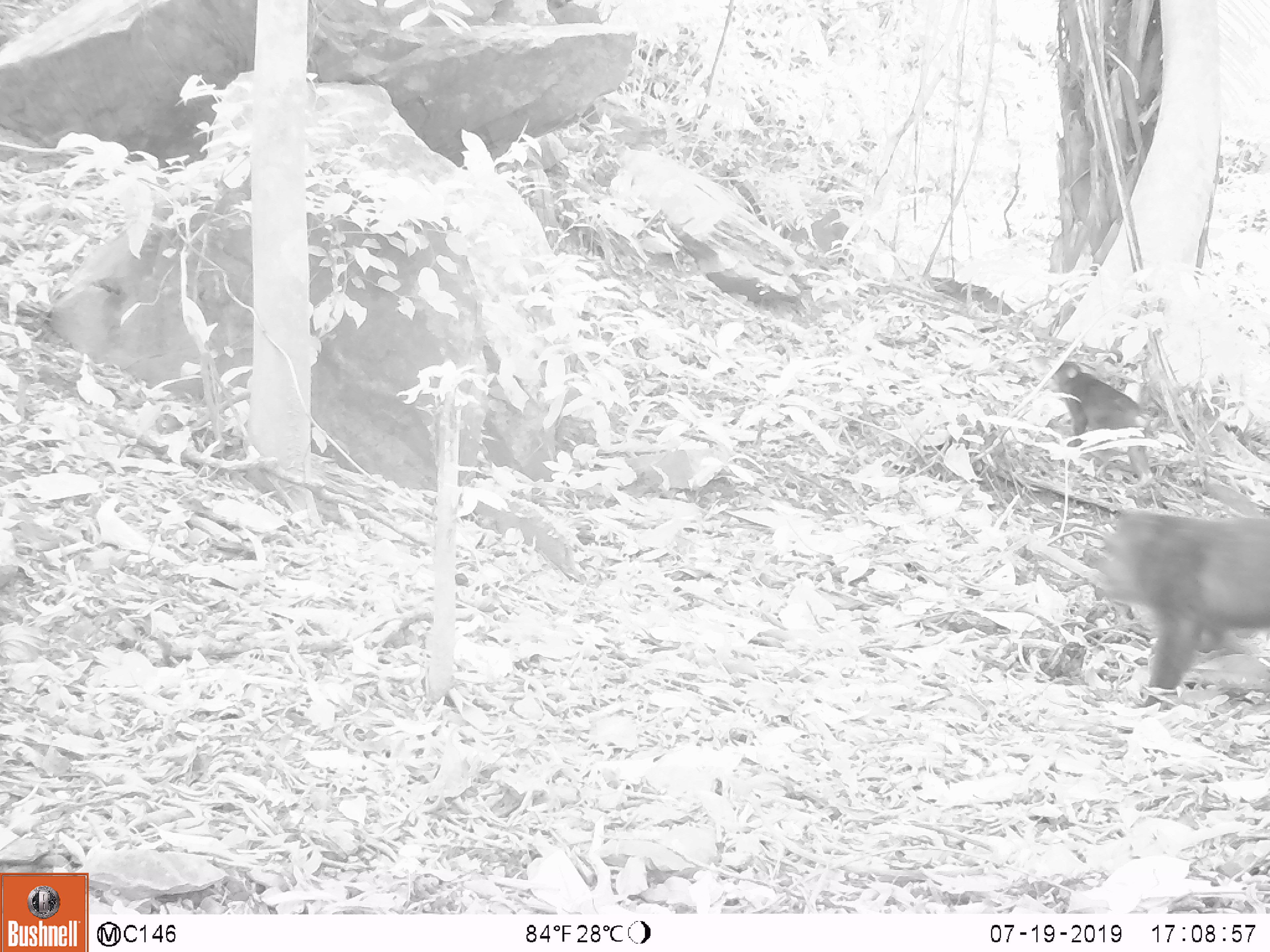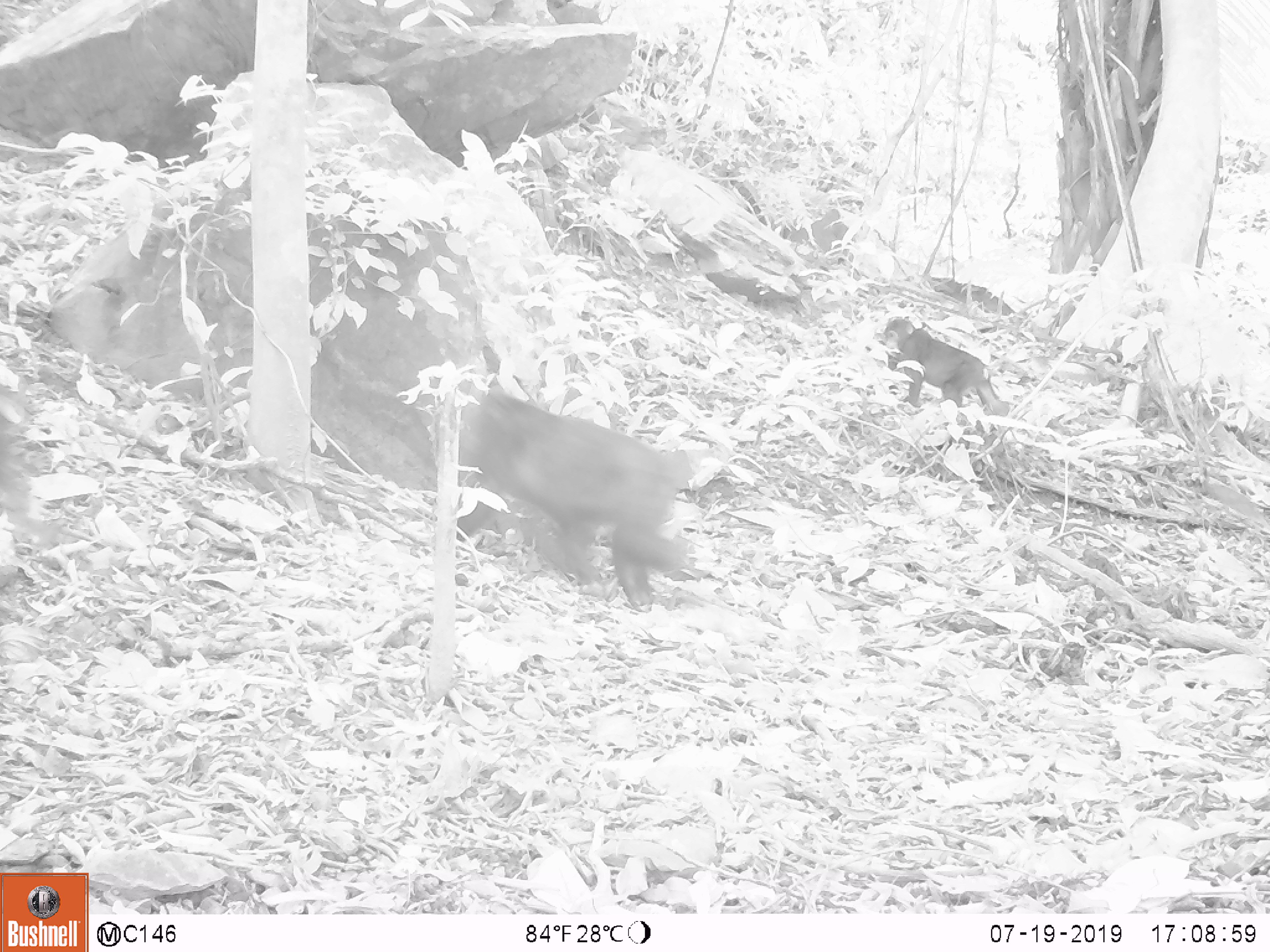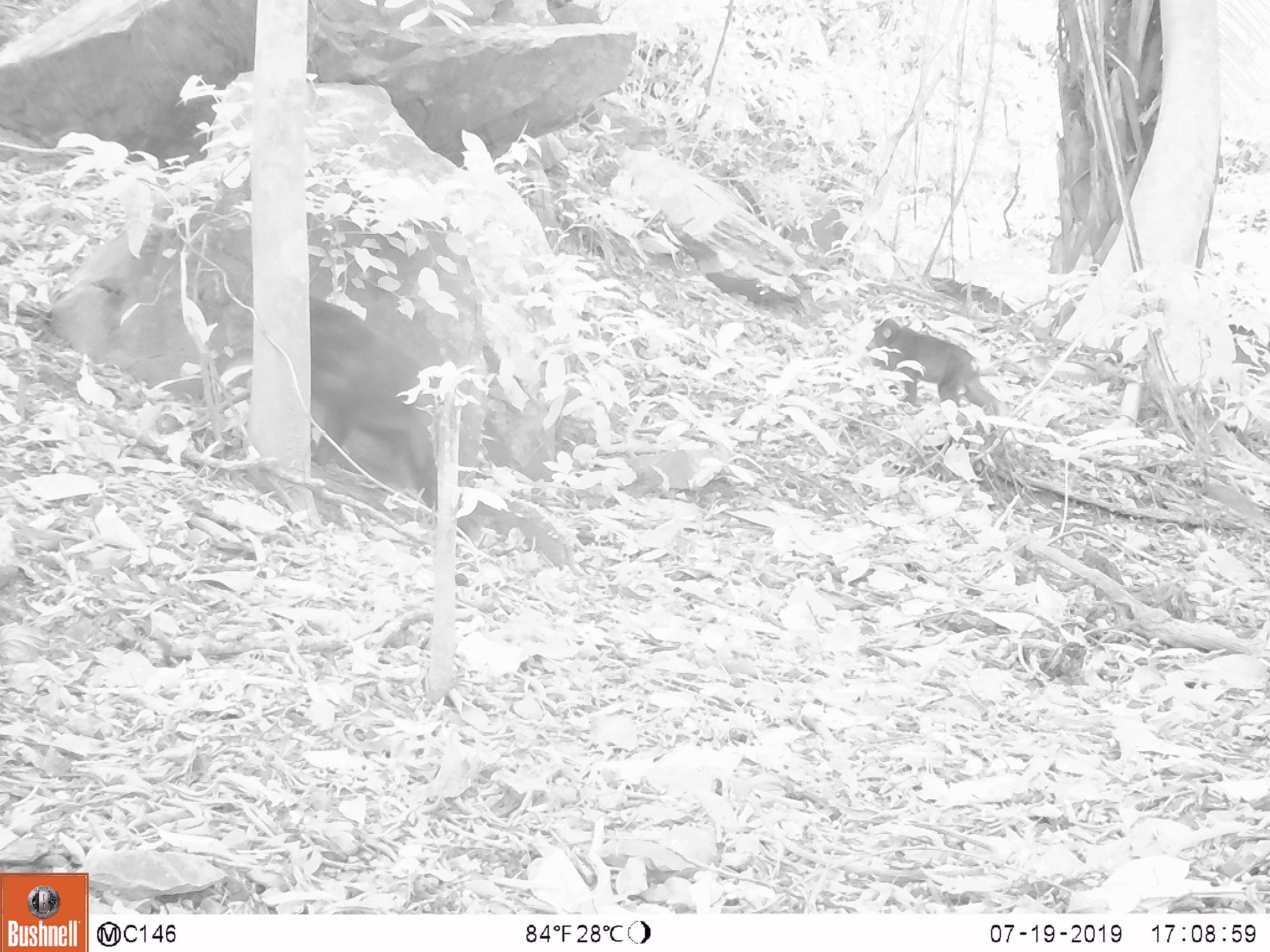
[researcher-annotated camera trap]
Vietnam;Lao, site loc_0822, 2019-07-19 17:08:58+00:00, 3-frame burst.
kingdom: Animalia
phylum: Chordata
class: Mammalia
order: Primates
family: Cercopithecidae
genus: Macaca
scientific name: Macaca arctoides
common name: stump-tailed macaque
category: stump tailed macaque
Stump tailed macaque (stump-tailed macaque) (Macaca arctoides). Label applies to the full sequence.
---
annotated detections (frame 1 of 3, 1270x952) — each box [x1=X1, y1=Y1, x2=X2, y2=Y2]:
stump tailed macaque: [x1=1086, y1=502, x2=1270, y2=712]; [x1=1046, y1=358, x2=1157, y2=492]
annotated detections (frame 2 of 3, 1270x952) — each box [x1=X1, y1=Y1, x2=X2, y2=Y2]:
stump tailed macaque: [x1=456, y1=370, x2=710, y2=616]; [x1=881, y1=315, x2=1012, y2=420]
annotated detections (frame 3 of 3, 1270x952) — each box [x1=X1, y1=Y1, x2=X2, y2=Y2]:
stump tailed macaque: [x1=308, y1=294, x2=488, y2=554]; [x1=864, y1=315, x2=1012, y2=420]